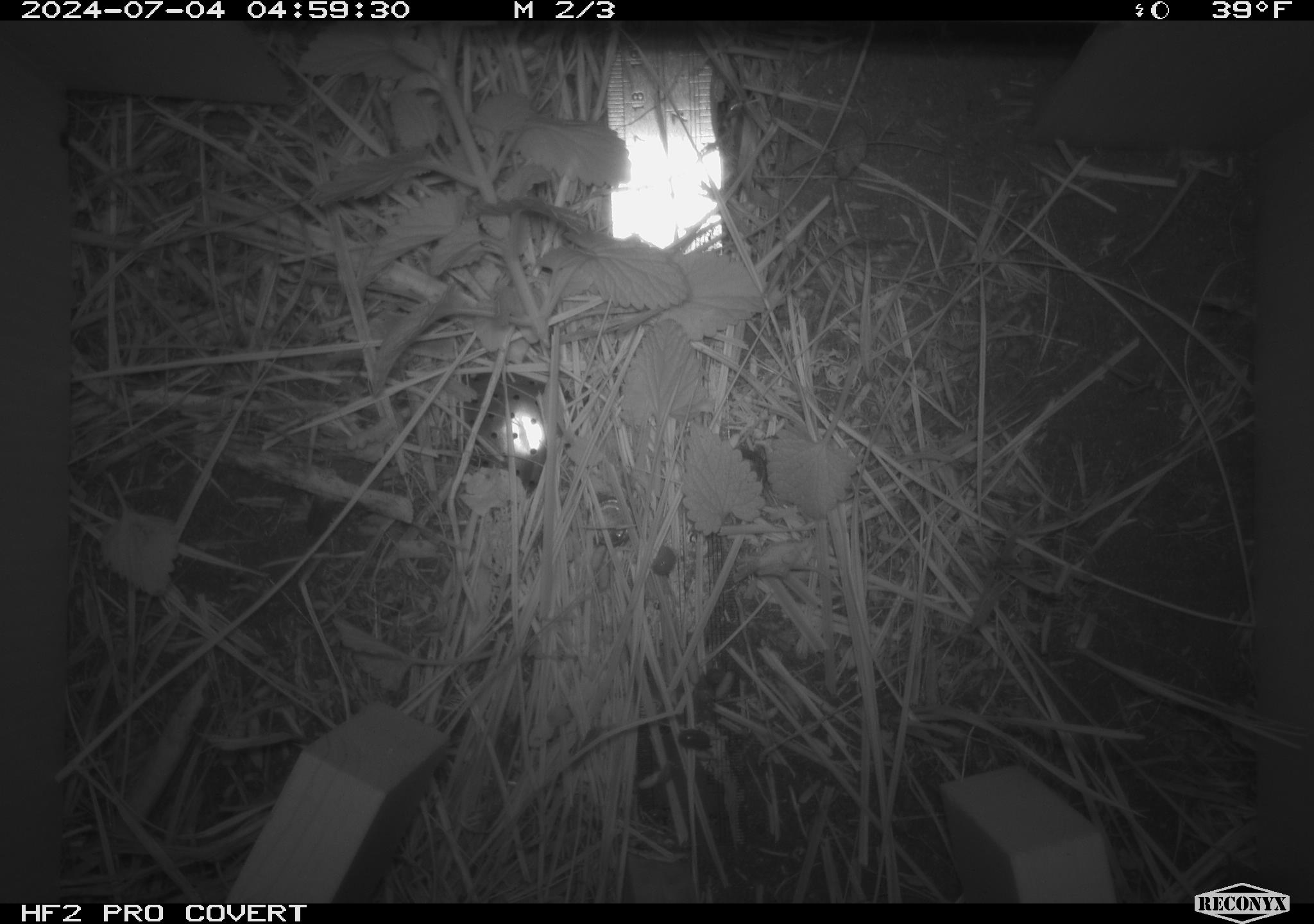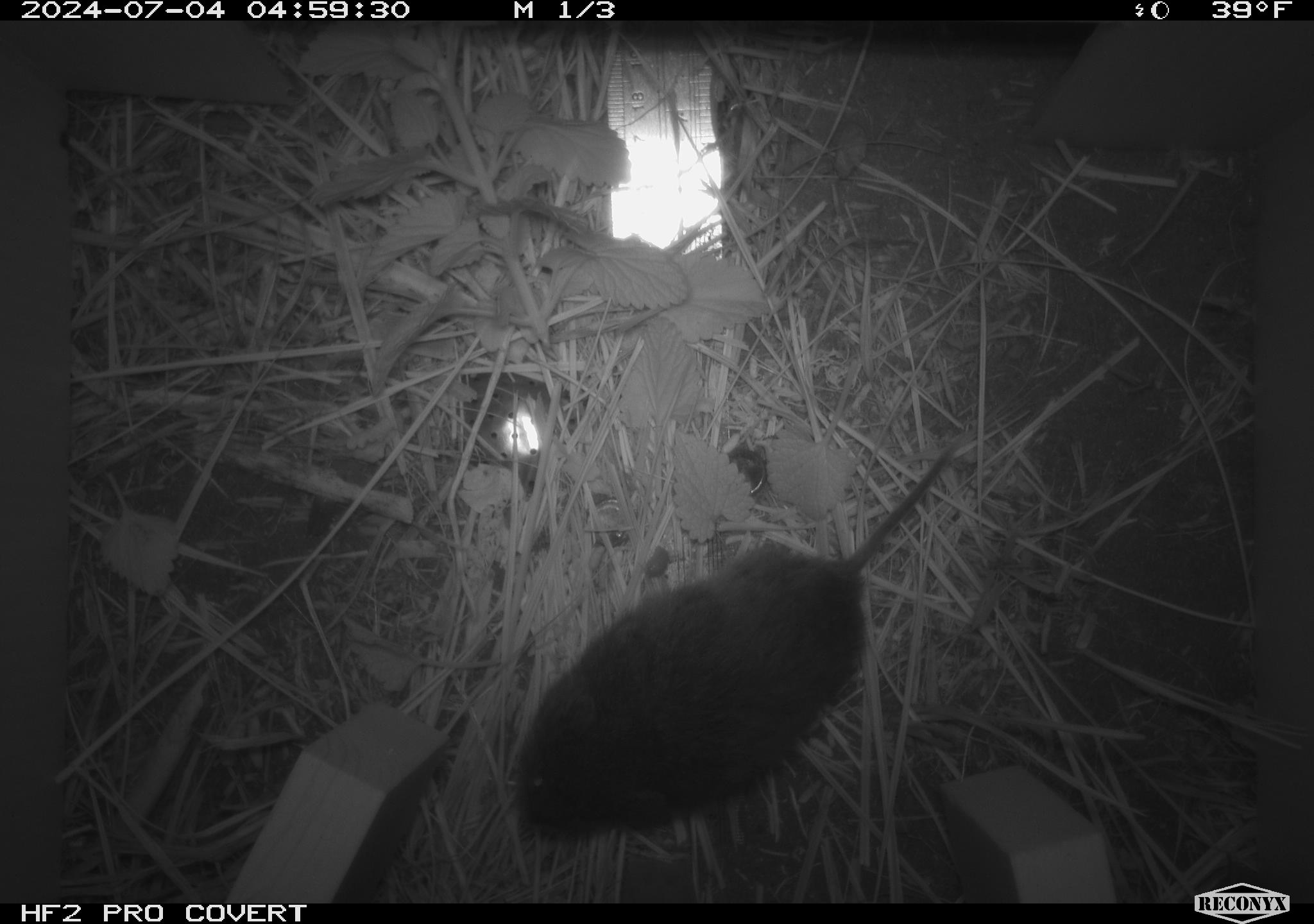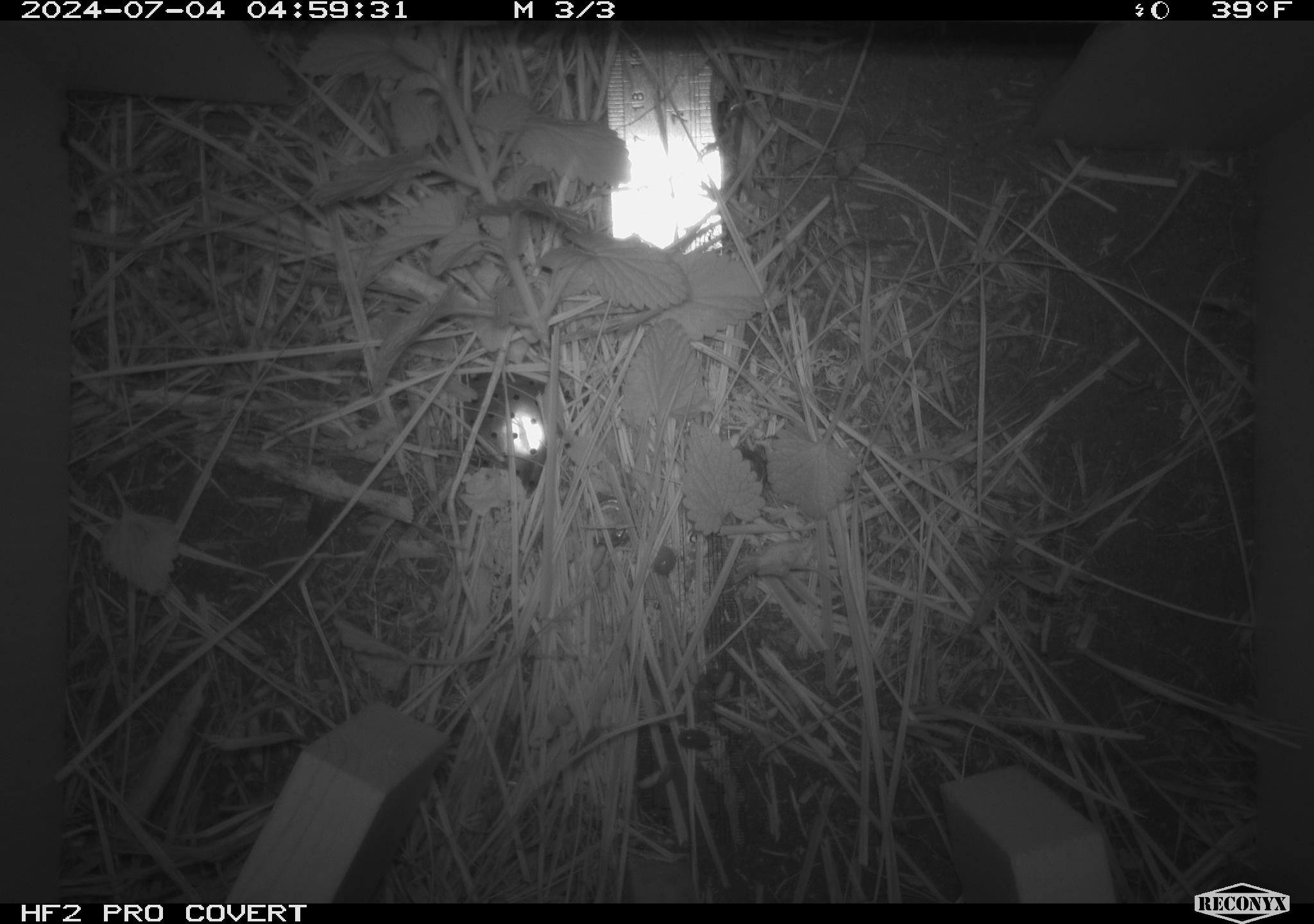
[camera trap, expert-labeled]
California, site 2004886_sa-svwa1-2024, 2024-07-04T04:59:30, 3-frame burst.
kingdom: Animalia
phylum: Arthropoda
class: Malacostraca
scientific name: Malacostraca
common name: amphipods, crabs, isopods, krill, lobsters and shrimps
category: malacostracan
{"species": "malacostracan (amphipods, crabs, isopods, krill, lobsters and shrimps) (Malacostraca)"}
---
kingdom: Animalia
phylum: Chordata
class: Mammalia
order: Rodentia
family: Cricetidae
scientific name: Arvicolinae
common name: voles, lemmings, and muskrats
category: arvicolinae subfamily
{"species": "arvicolinae subfamily (voles, lemmings, and muskrats) (Arvicolinae)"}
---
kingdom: Animalia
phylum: Arthropoda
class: Insecta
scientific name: Insecta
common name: insect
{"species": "insect (Insecta)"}